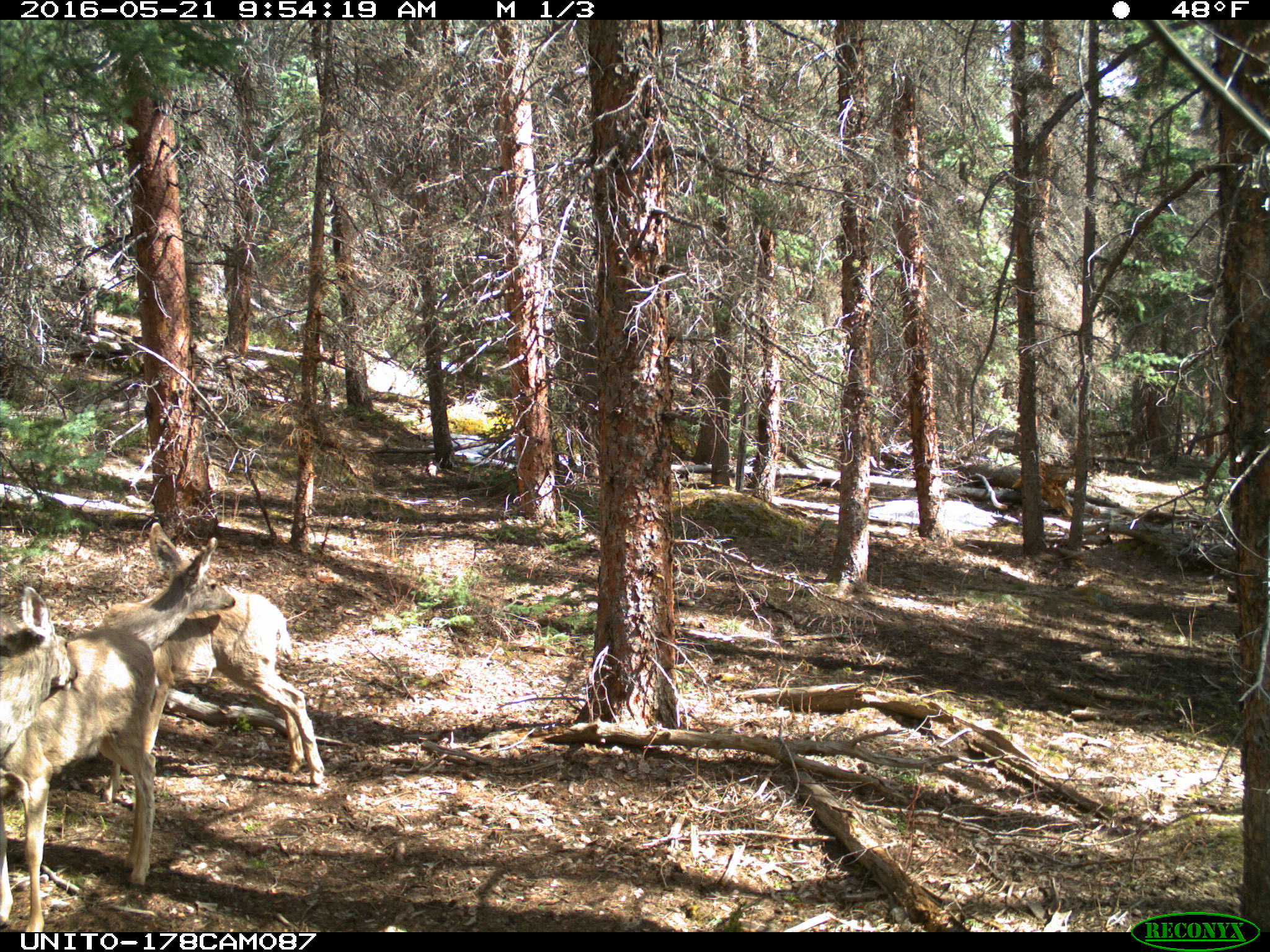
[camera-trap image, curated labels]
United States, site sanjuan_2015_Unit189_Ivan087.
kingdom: Animalia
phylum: Chordata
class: Mammalia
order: Artiodactyla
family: Cervidae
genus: Odocoileus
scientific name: Odocoileus hemionus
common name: mule deer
Odocoileus hemionus (mule deer).